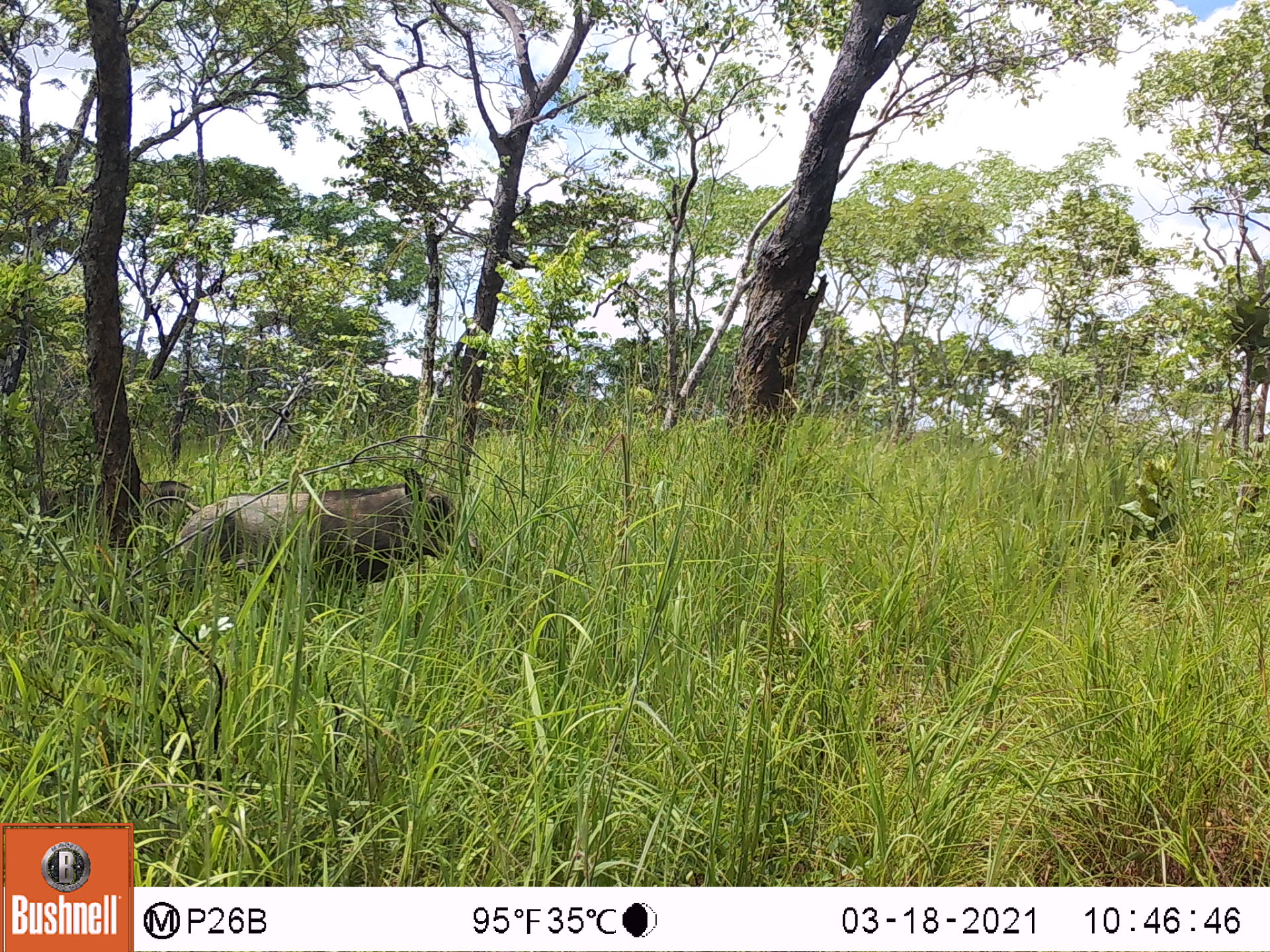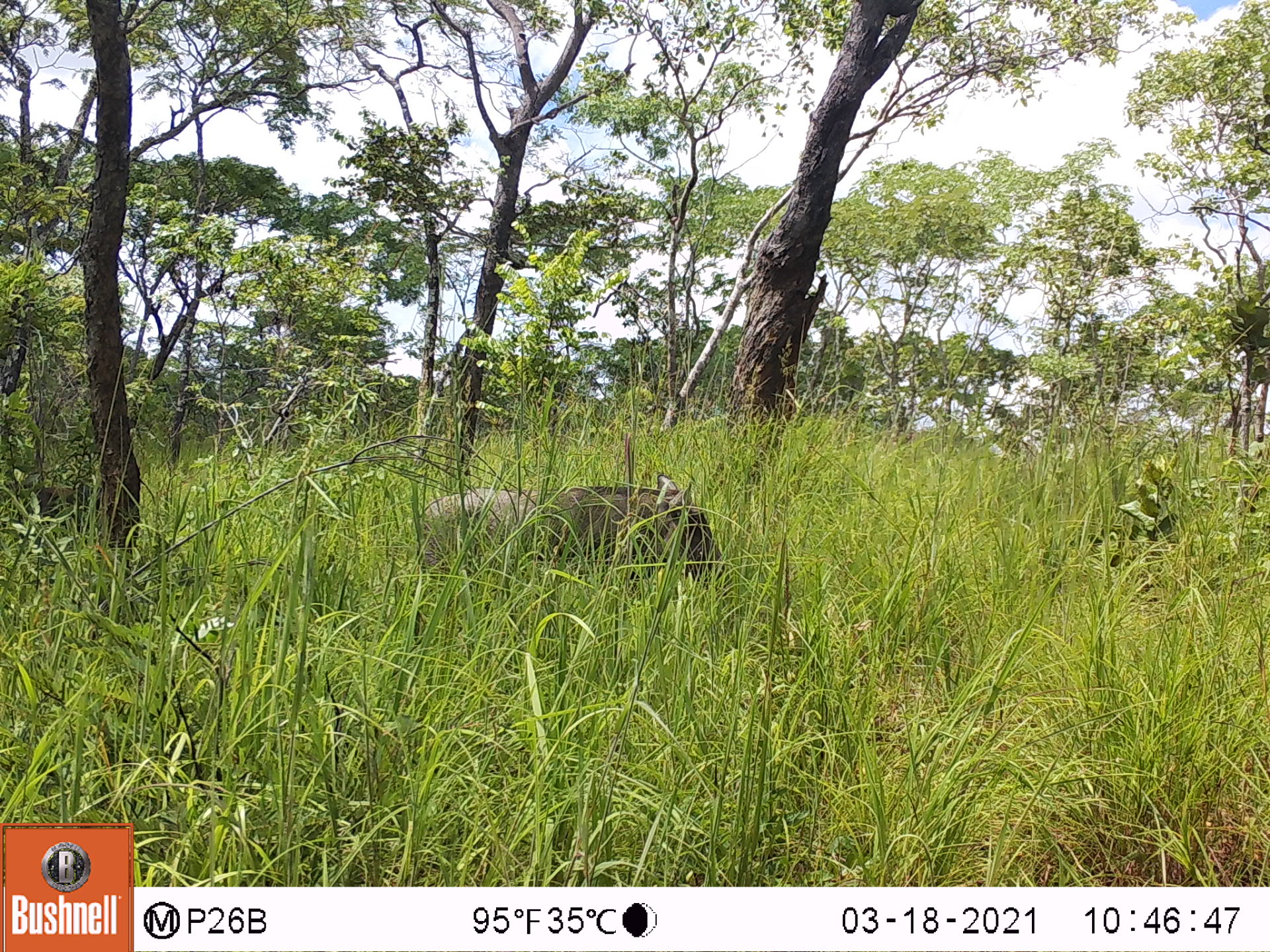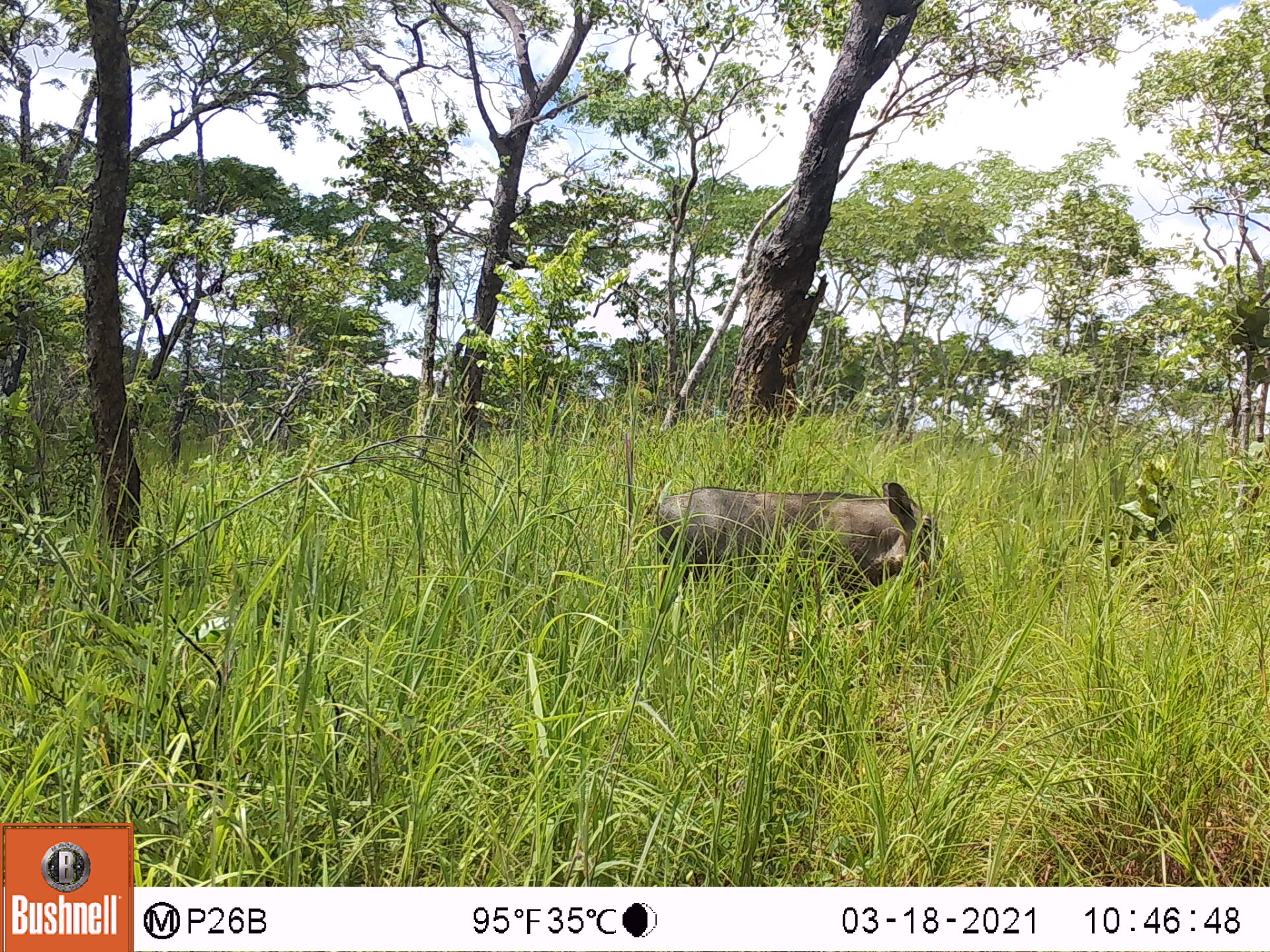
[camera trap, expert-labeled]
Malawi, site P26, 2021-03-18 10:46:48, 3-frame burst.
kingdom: Animalia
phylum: Chordata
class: Mammalia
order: Artiodactyla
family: Suidae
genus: Phacochoerus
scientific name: Phacochoerus africanus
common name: common warthog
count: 2